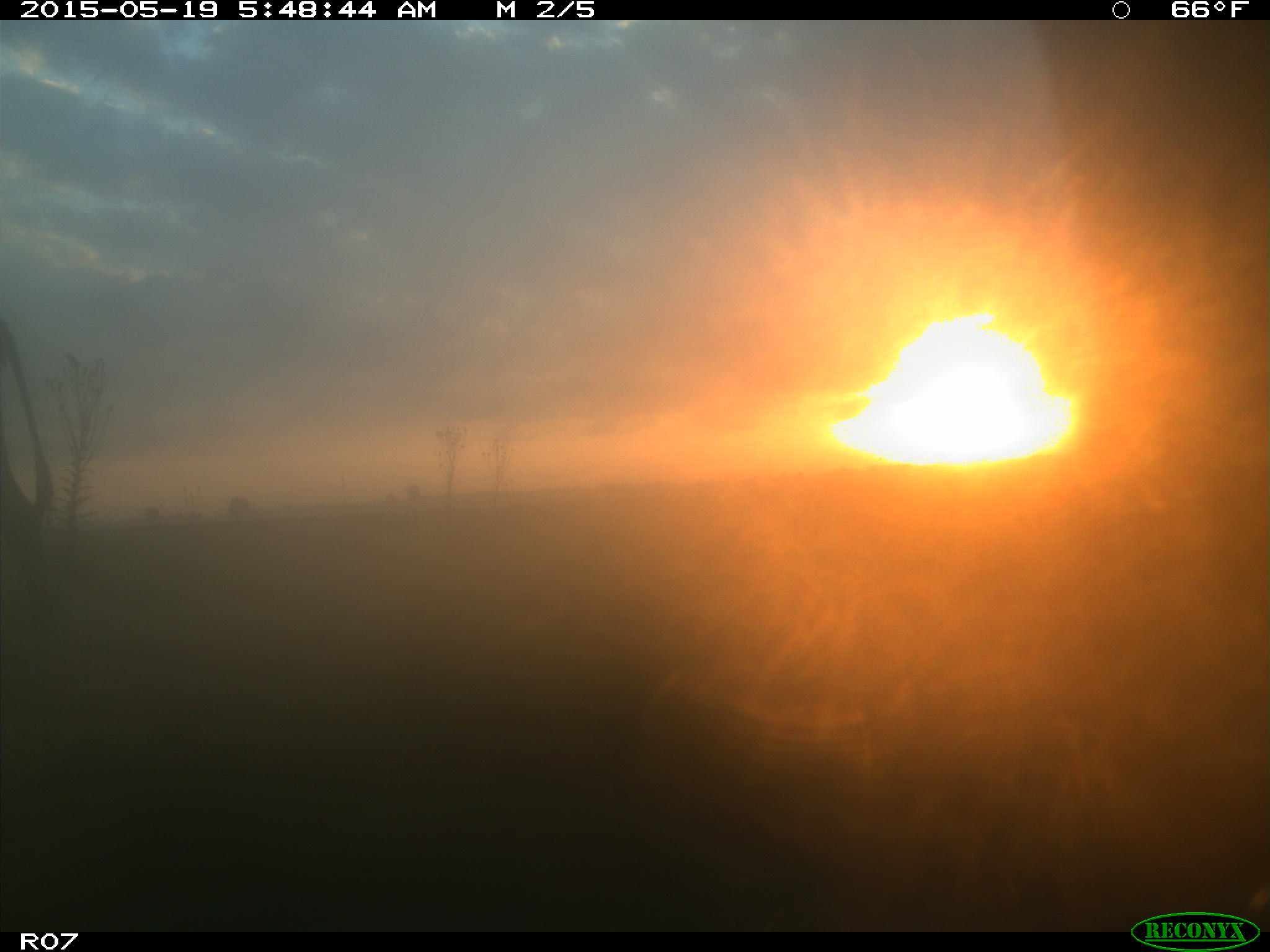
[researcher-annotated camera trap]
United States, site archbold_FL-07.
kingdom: Animalia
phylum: Chordata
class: Mammalia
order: Artiodactyla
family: Bovidae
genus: Bos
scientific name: Bos taurus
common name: domestic cow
Bos taurus (domestic cow).